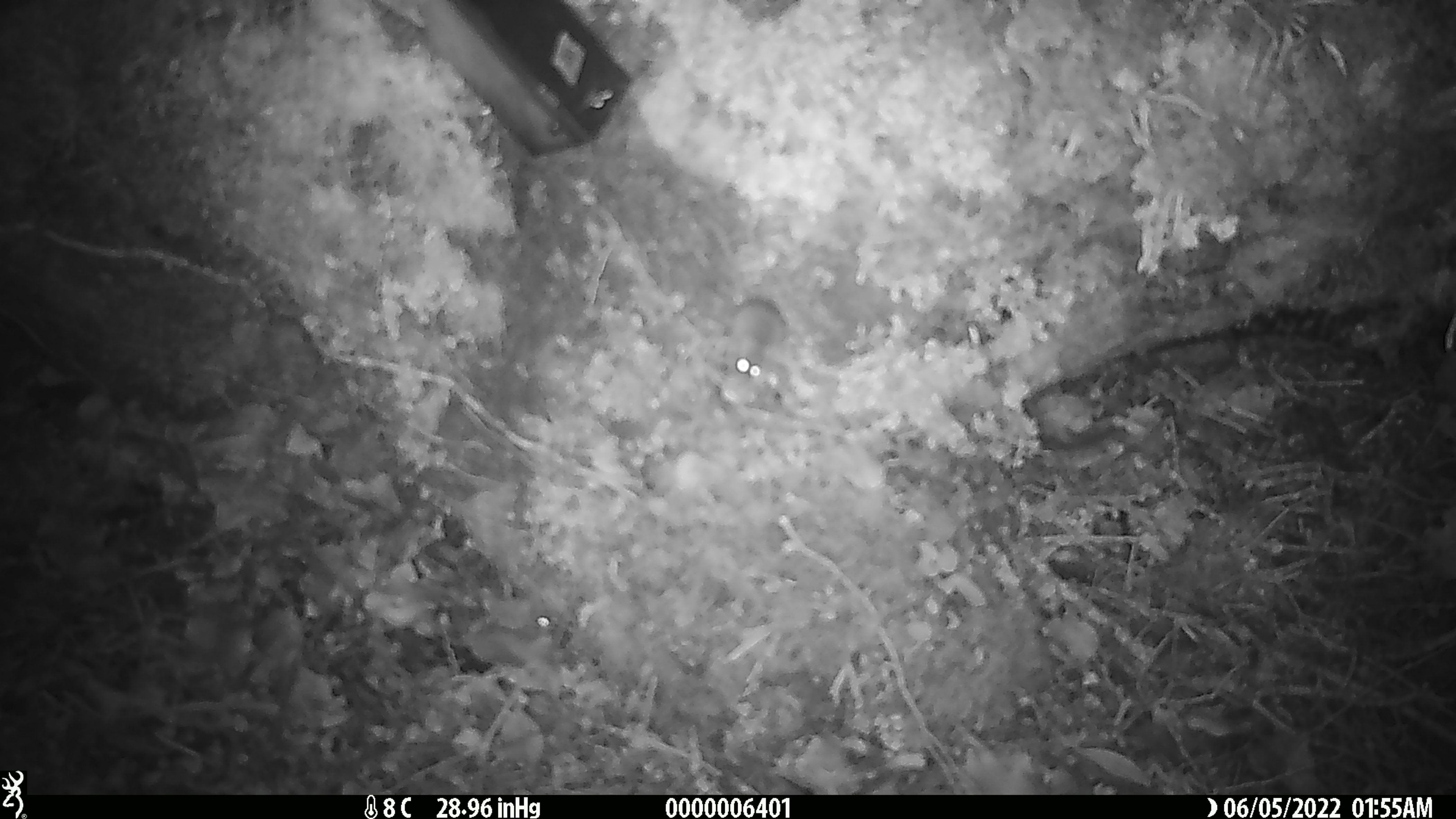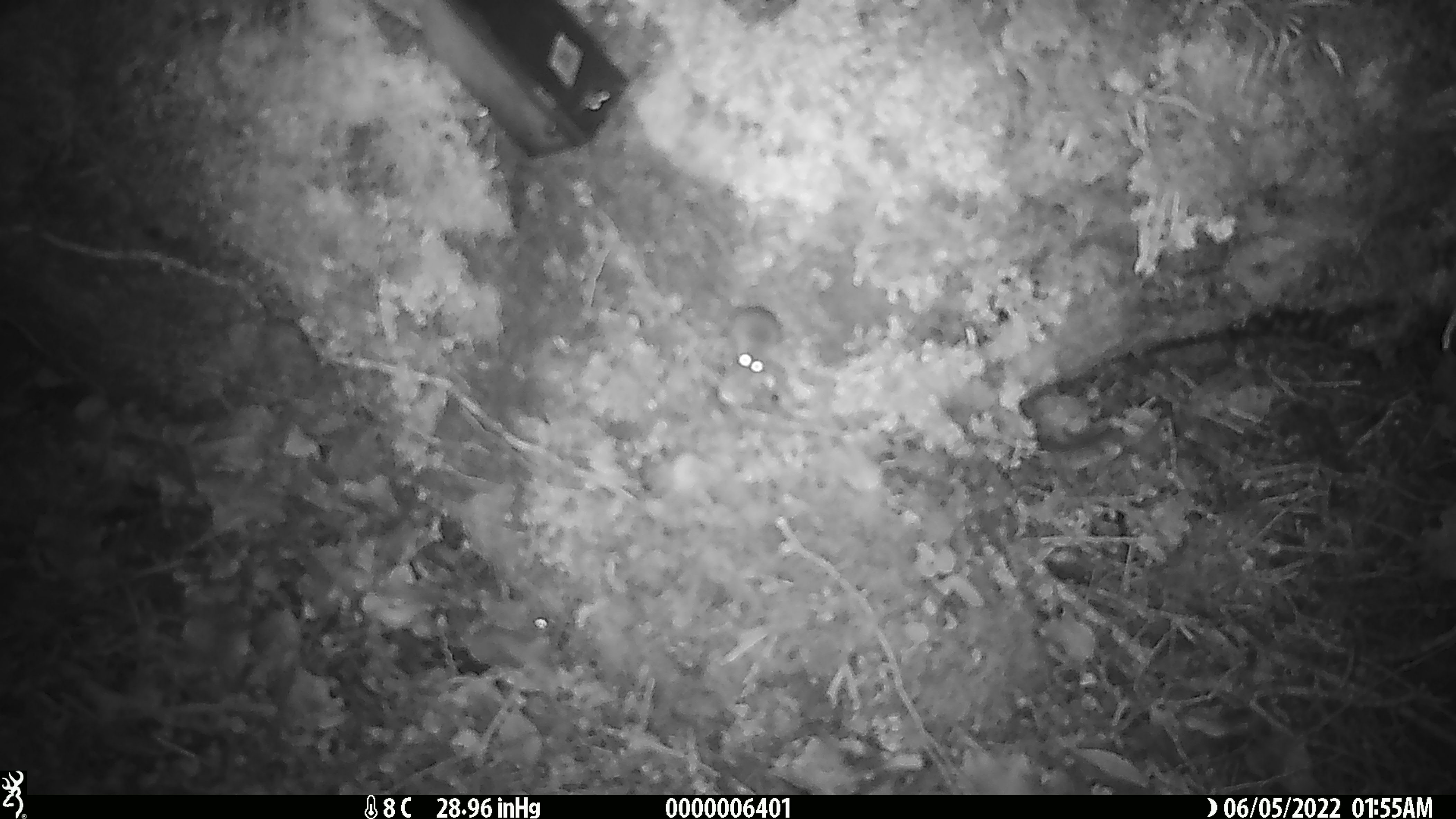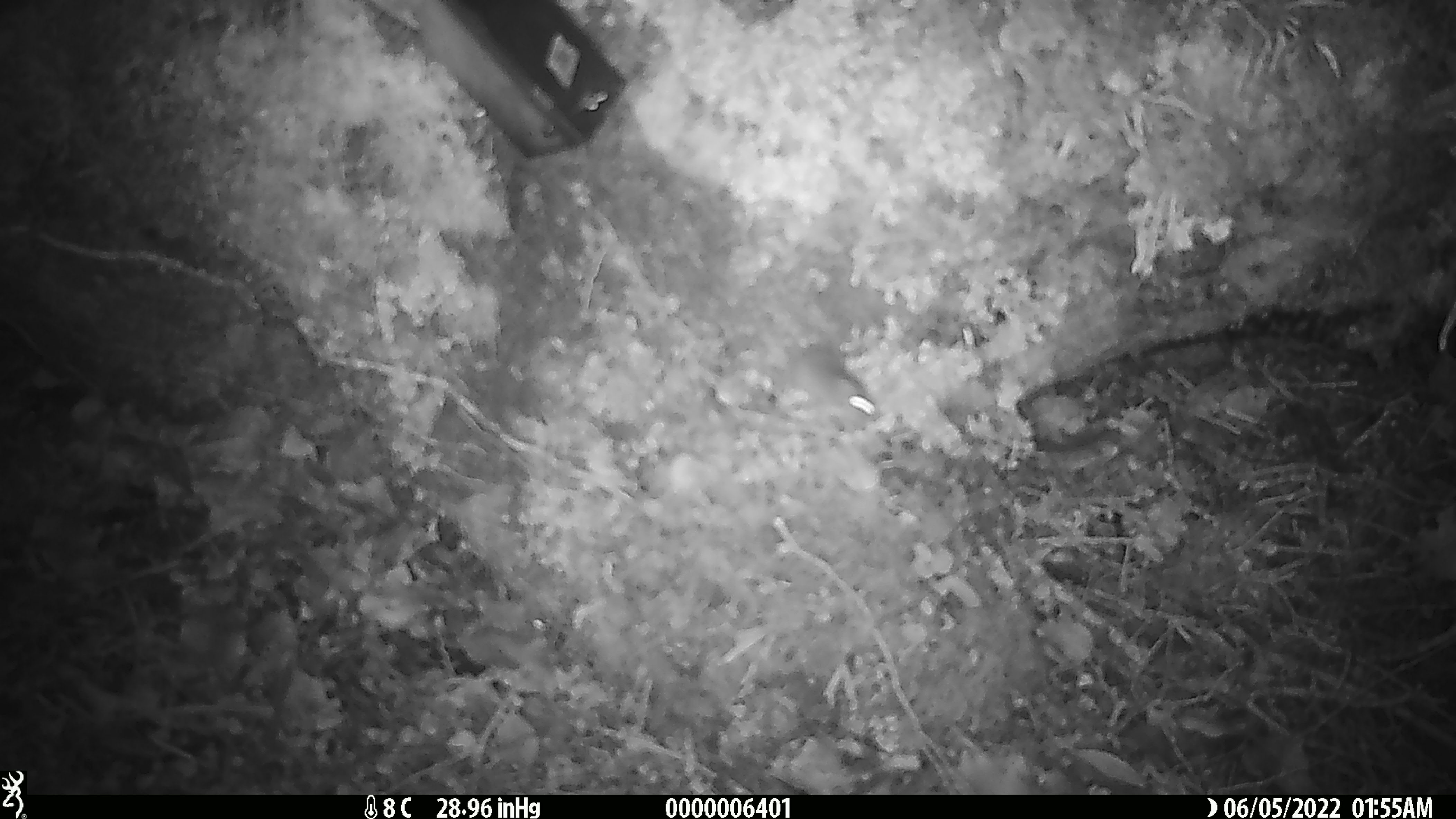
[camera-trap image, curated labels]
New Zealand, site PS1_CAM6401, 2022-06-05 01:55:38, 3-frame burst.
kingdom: Animalia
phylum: Chordata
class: Mammalia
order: Rodentia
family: Muridae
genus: Mus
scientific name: Mus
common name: mouse